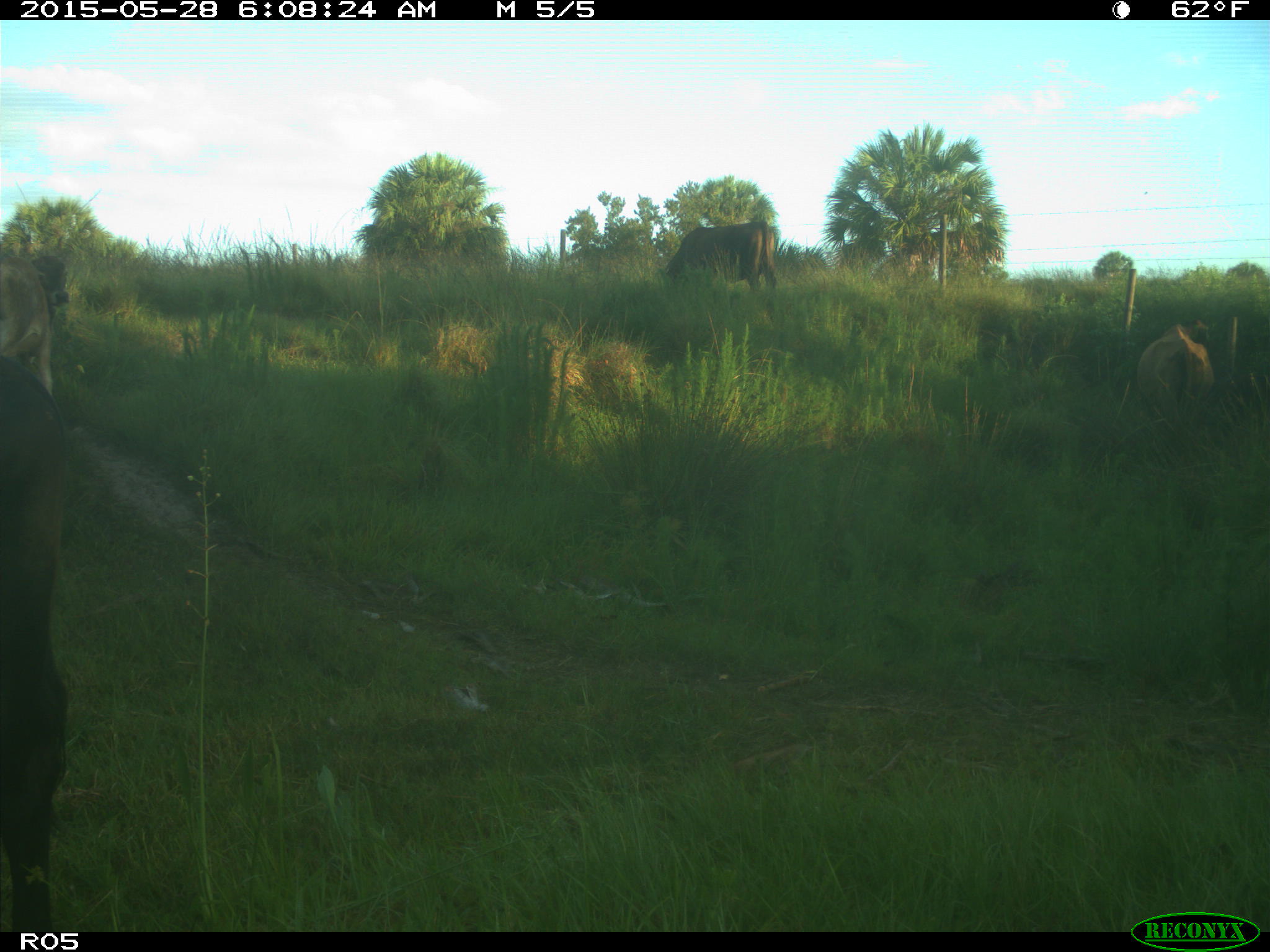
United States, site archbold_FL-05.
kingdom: Animalia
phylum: Chordata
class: Mammalia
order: Artiodactyla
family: Bovidae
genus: Bos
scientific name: Bos taurus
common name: domestic cow